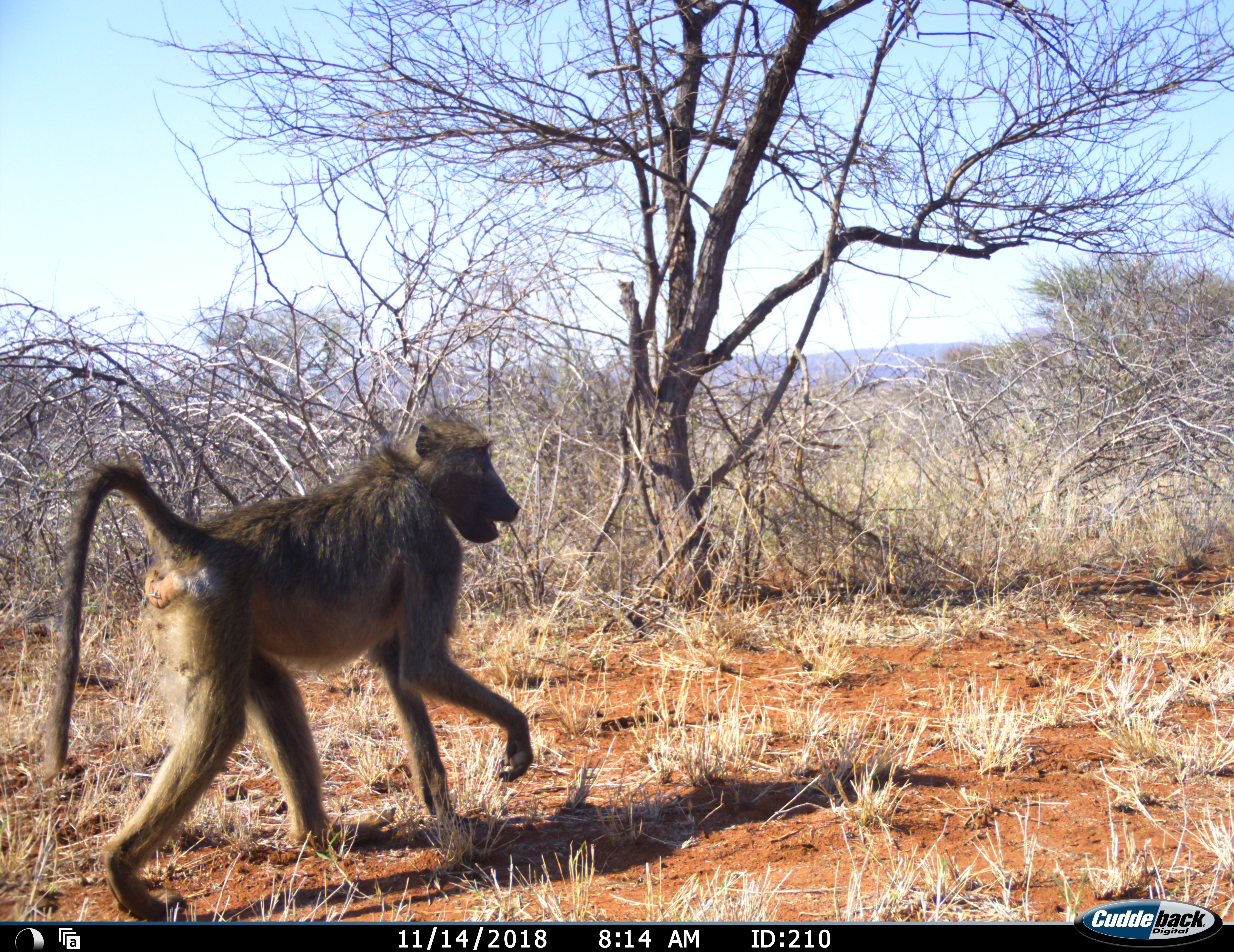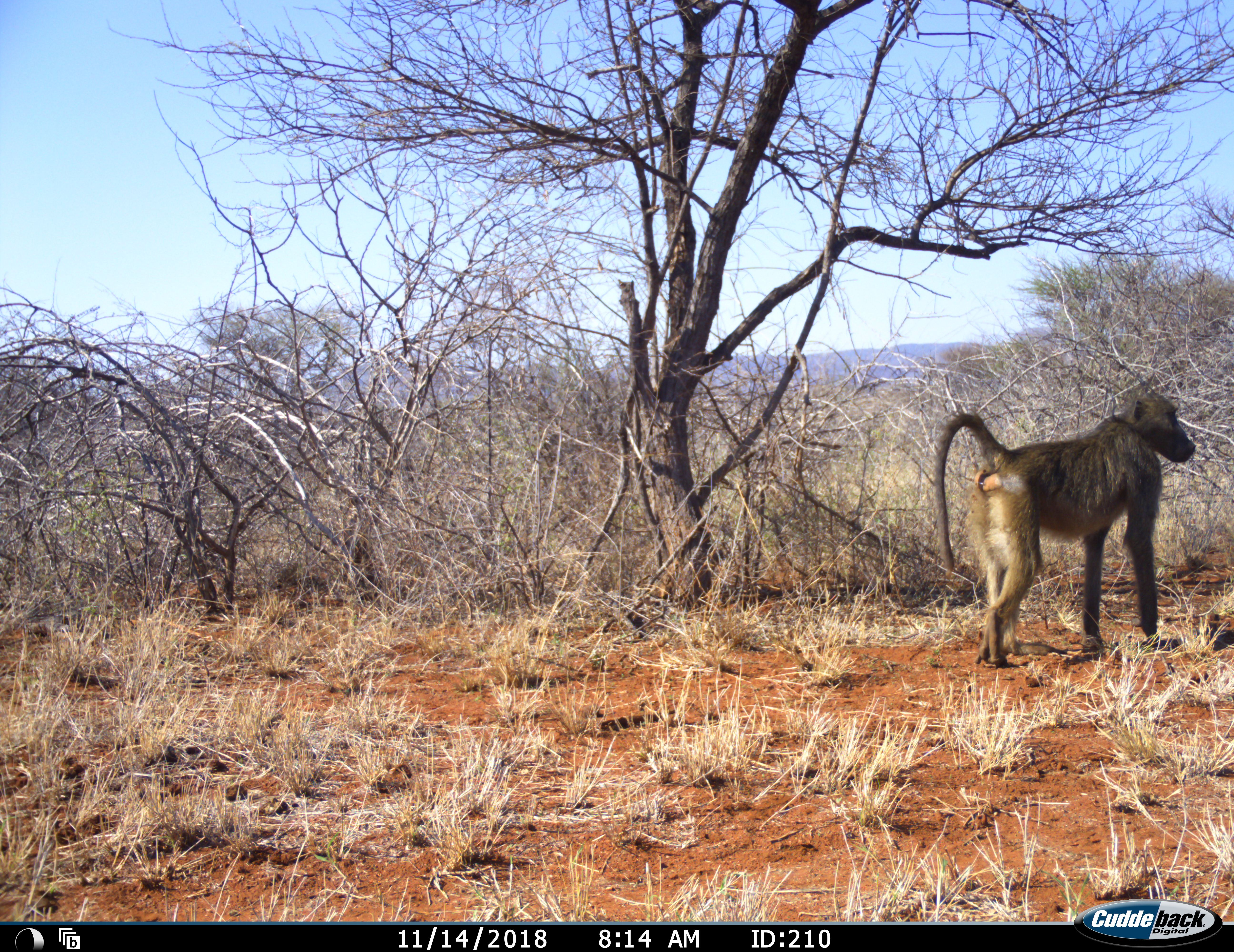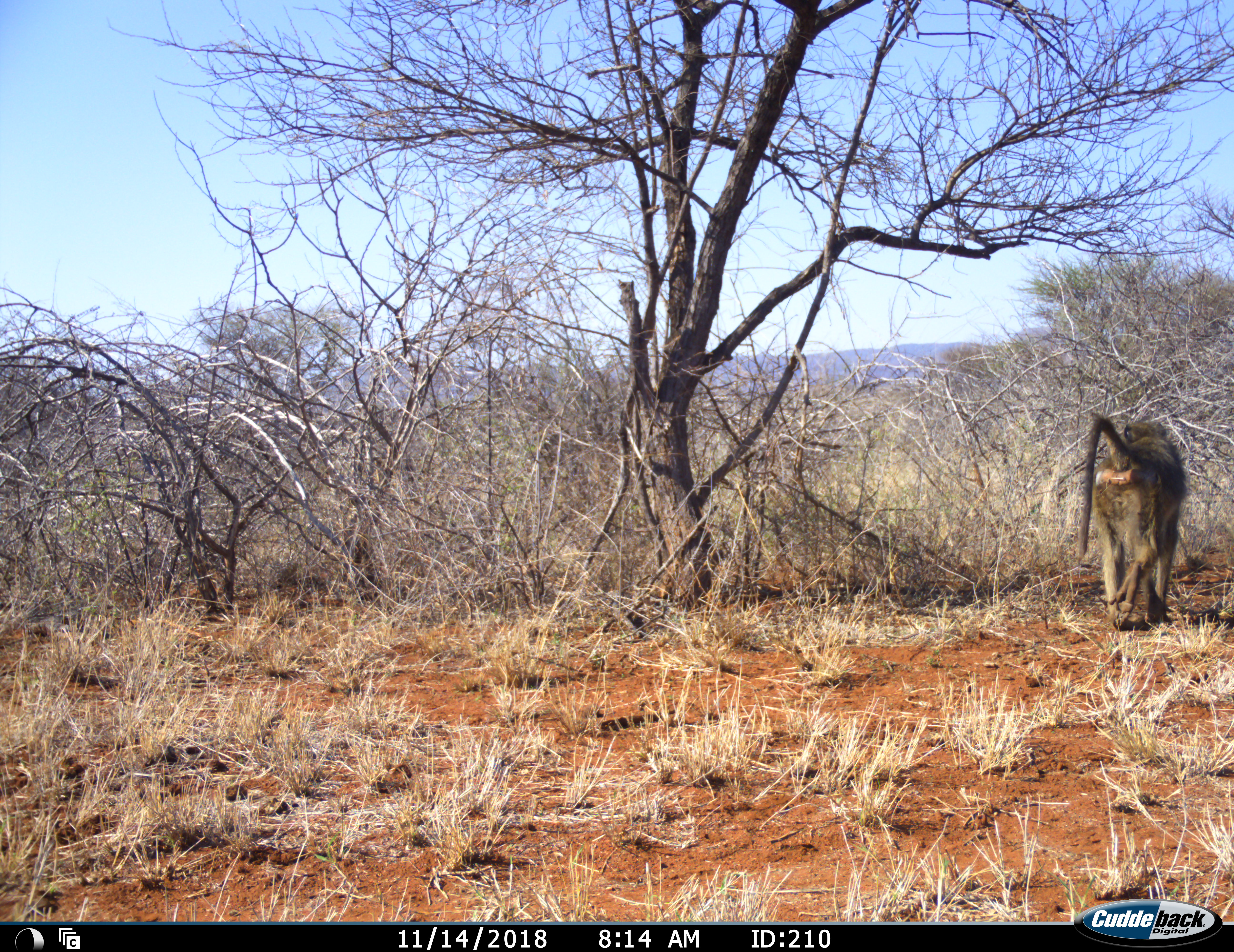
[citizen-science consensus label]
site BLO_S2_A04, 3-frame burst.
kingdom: Animalia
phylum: Chordata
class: Mammalia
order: Primates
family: Cercopithecidae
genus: Papio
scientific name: Papio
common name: baboon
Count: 1.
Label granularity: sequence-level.